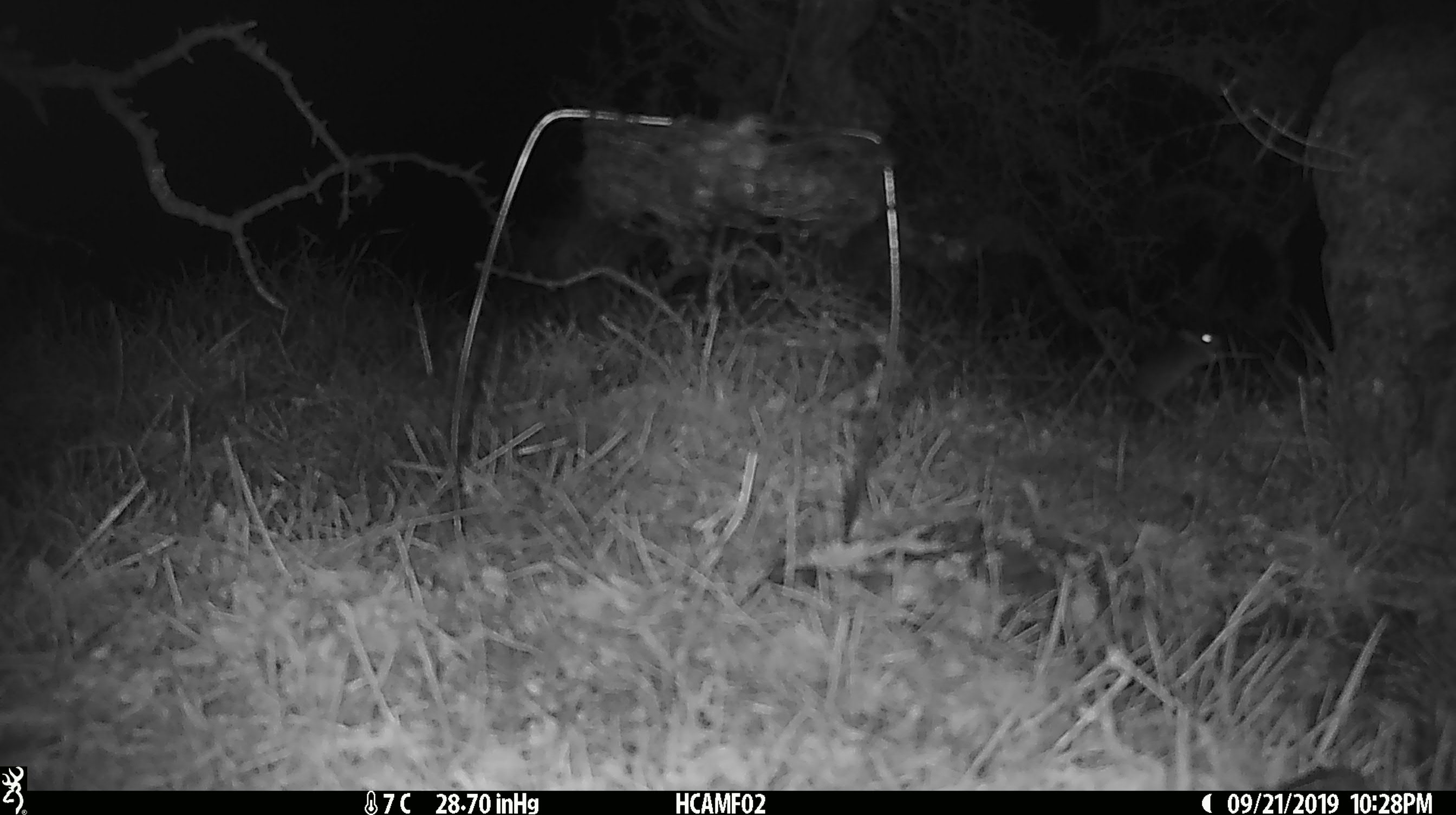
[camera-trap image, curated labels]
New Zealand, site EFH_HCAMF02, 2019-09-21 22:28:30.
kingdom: Animalia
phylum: Chordata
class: Mammalia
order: Rodentia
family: Muridae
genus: Mus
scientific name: Mus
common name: mouse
Mouse (Mus).